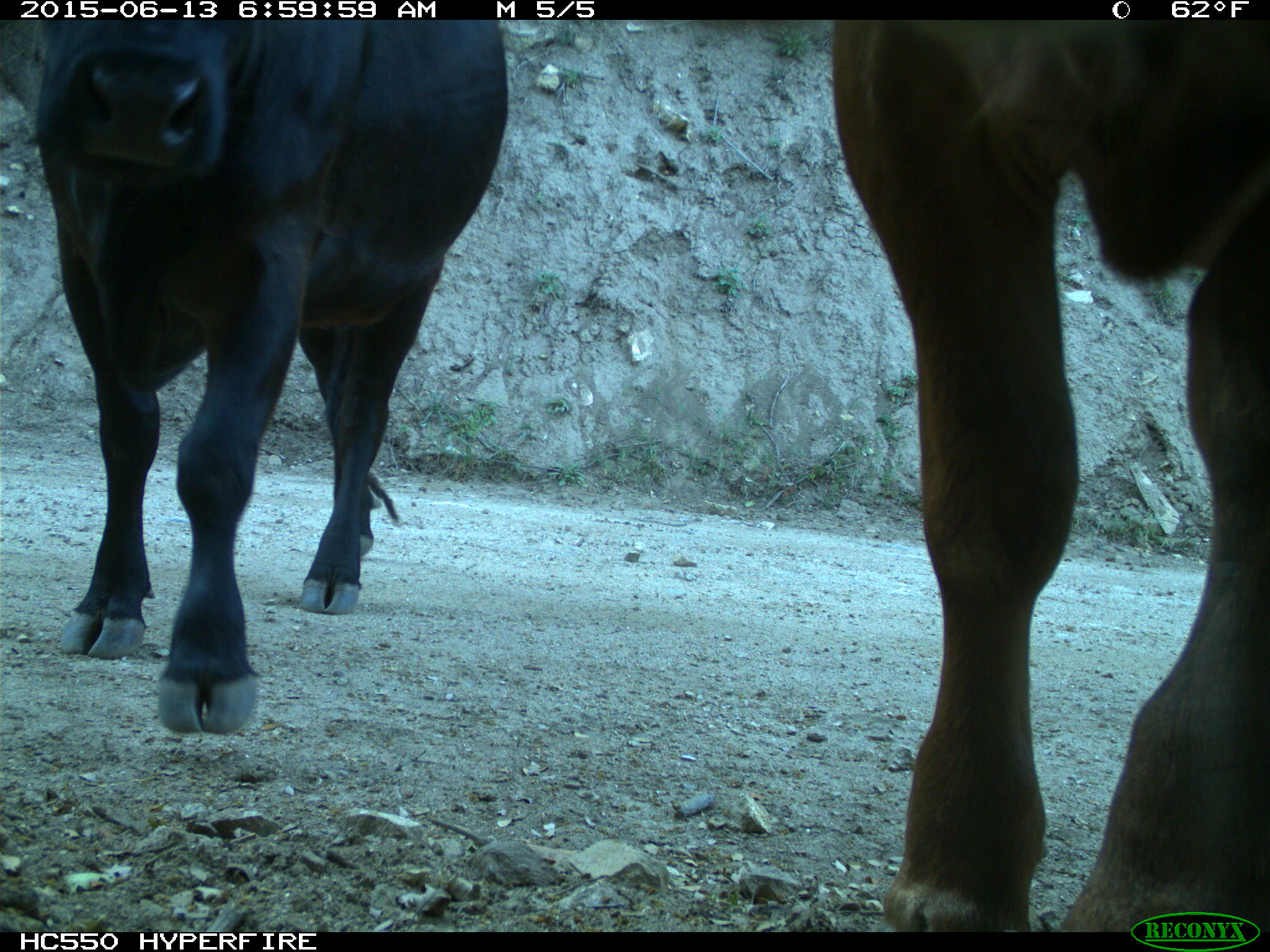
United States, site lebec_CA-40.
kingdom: Animalia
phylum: Chordata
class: Mammalia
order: Artiodactyla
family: Bovidae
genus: Bos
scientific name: Bos taurus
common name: domestic cow